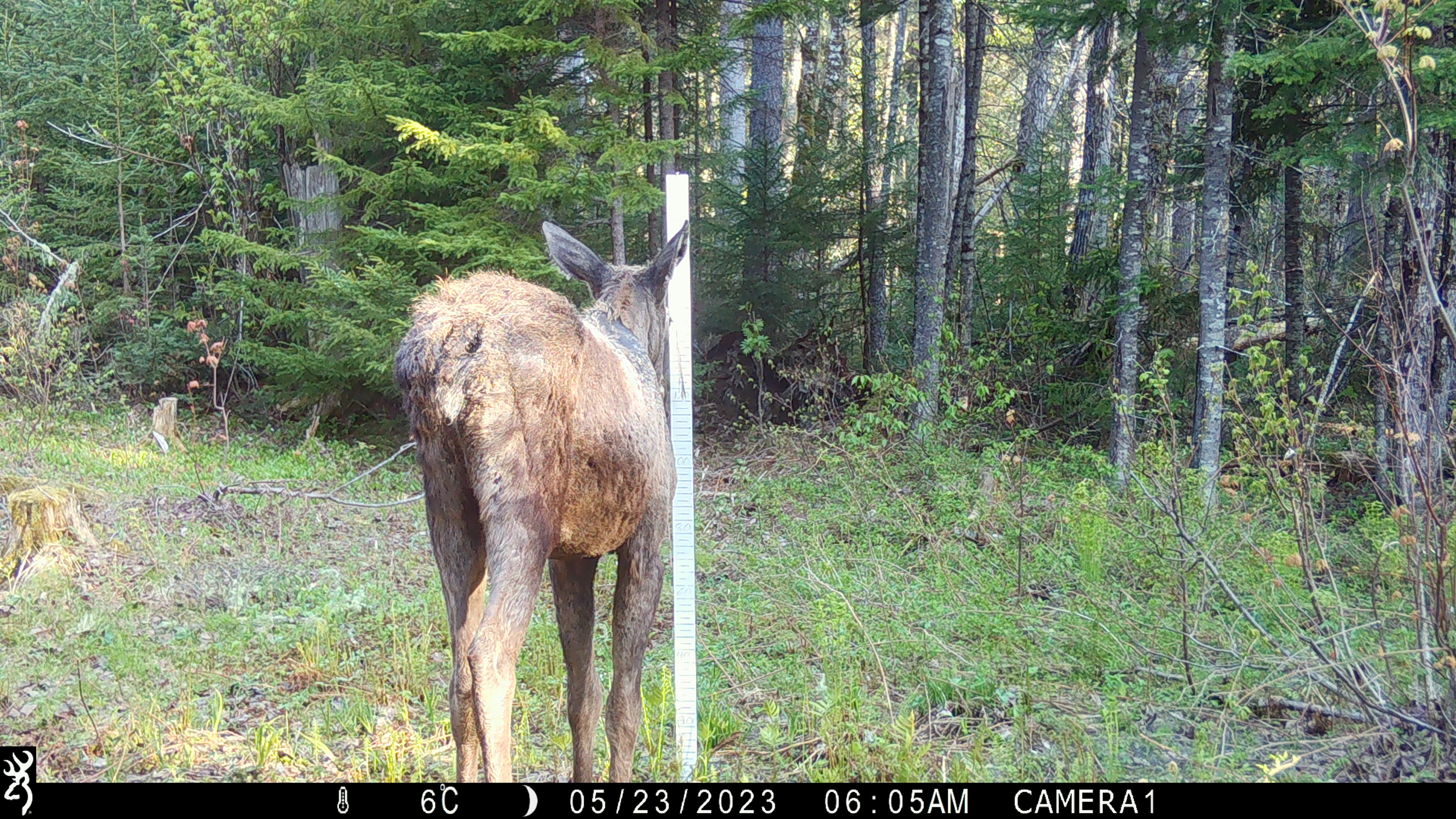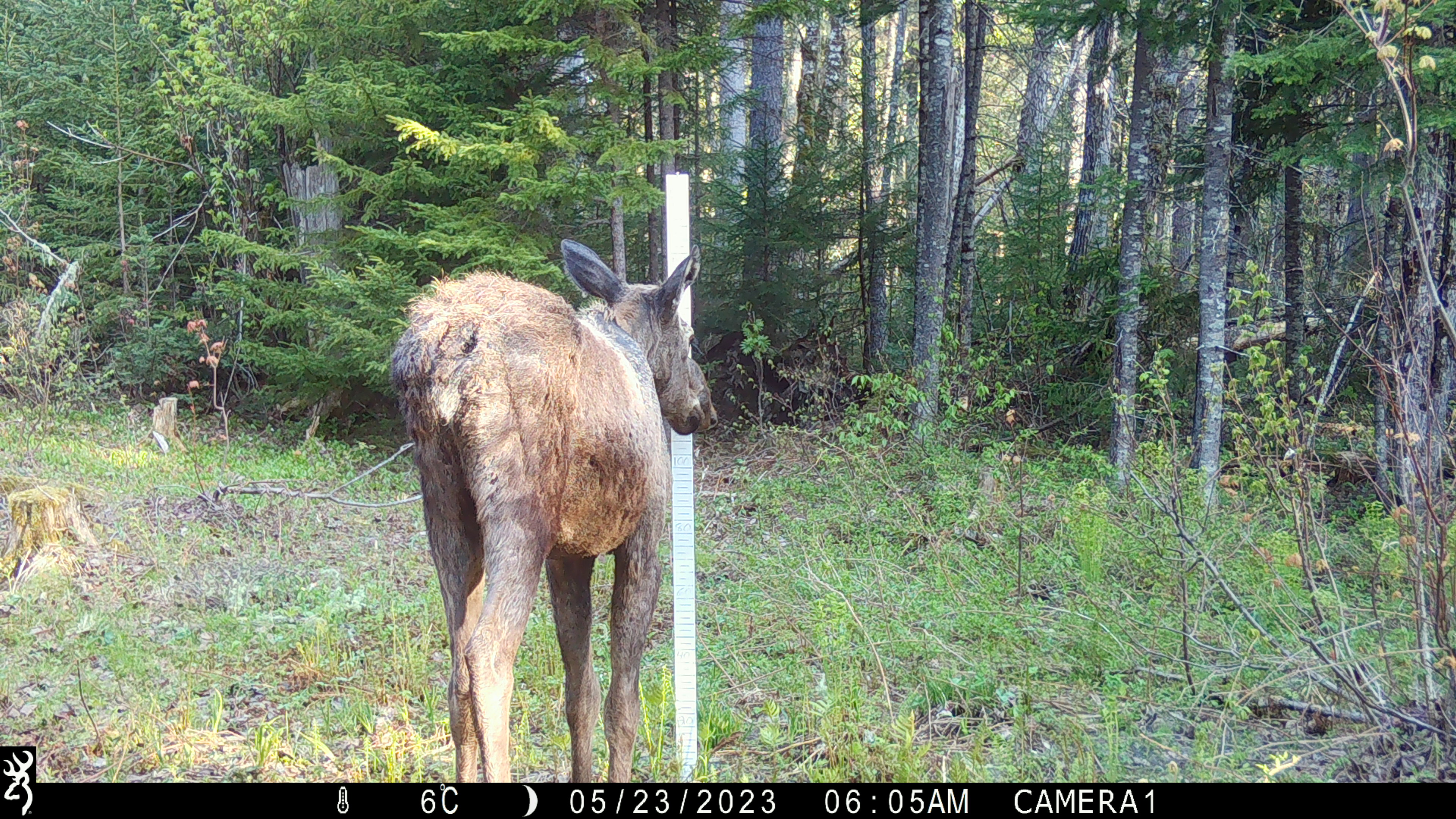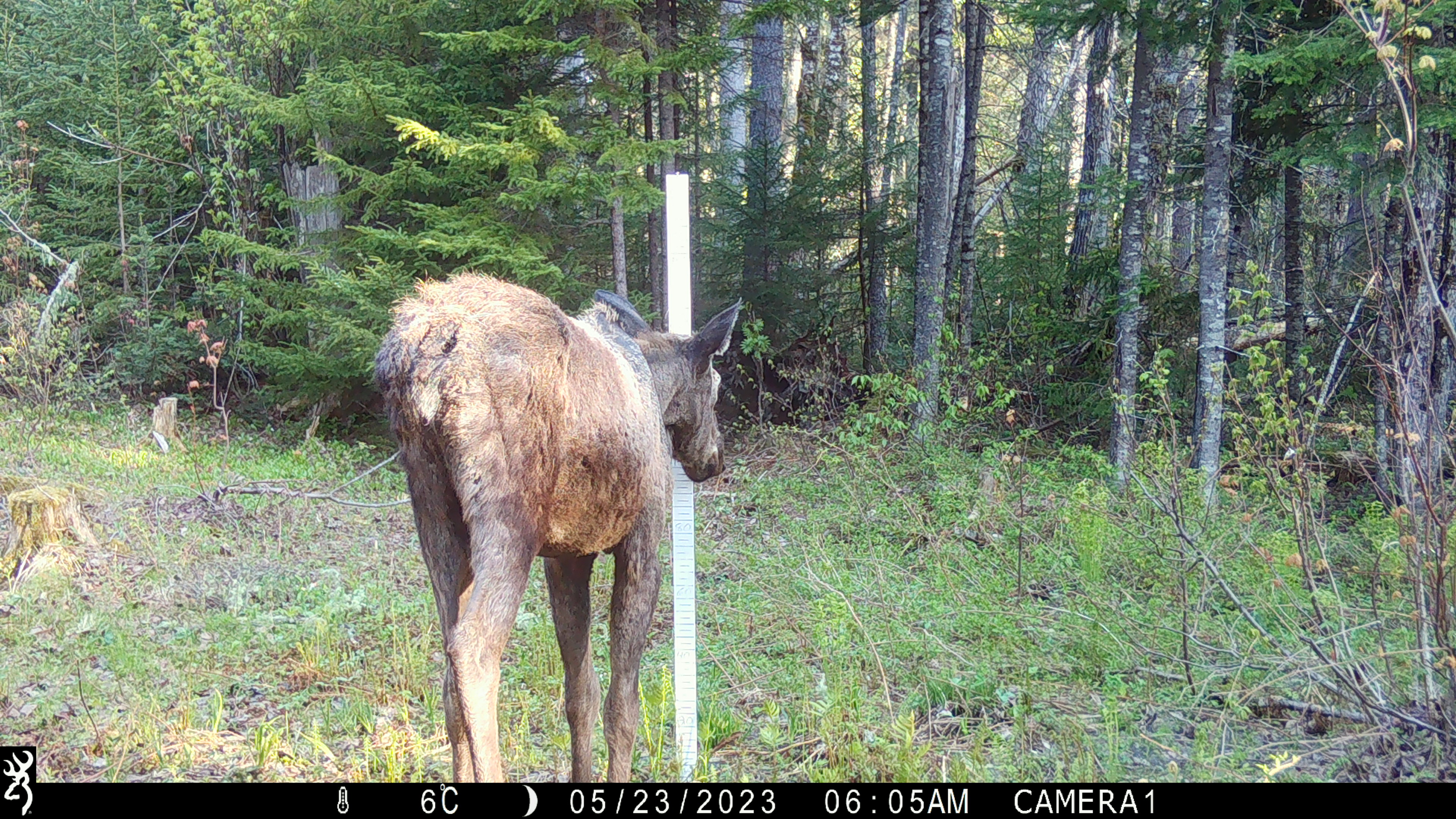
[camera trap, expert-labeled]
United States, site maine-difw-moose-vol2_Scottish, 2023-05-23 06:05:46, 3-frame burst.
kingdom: Animalia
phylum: Chordata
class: Mammalia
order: Artiodactyla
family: Cervidae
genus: Alces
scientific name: Alces alces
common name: moose